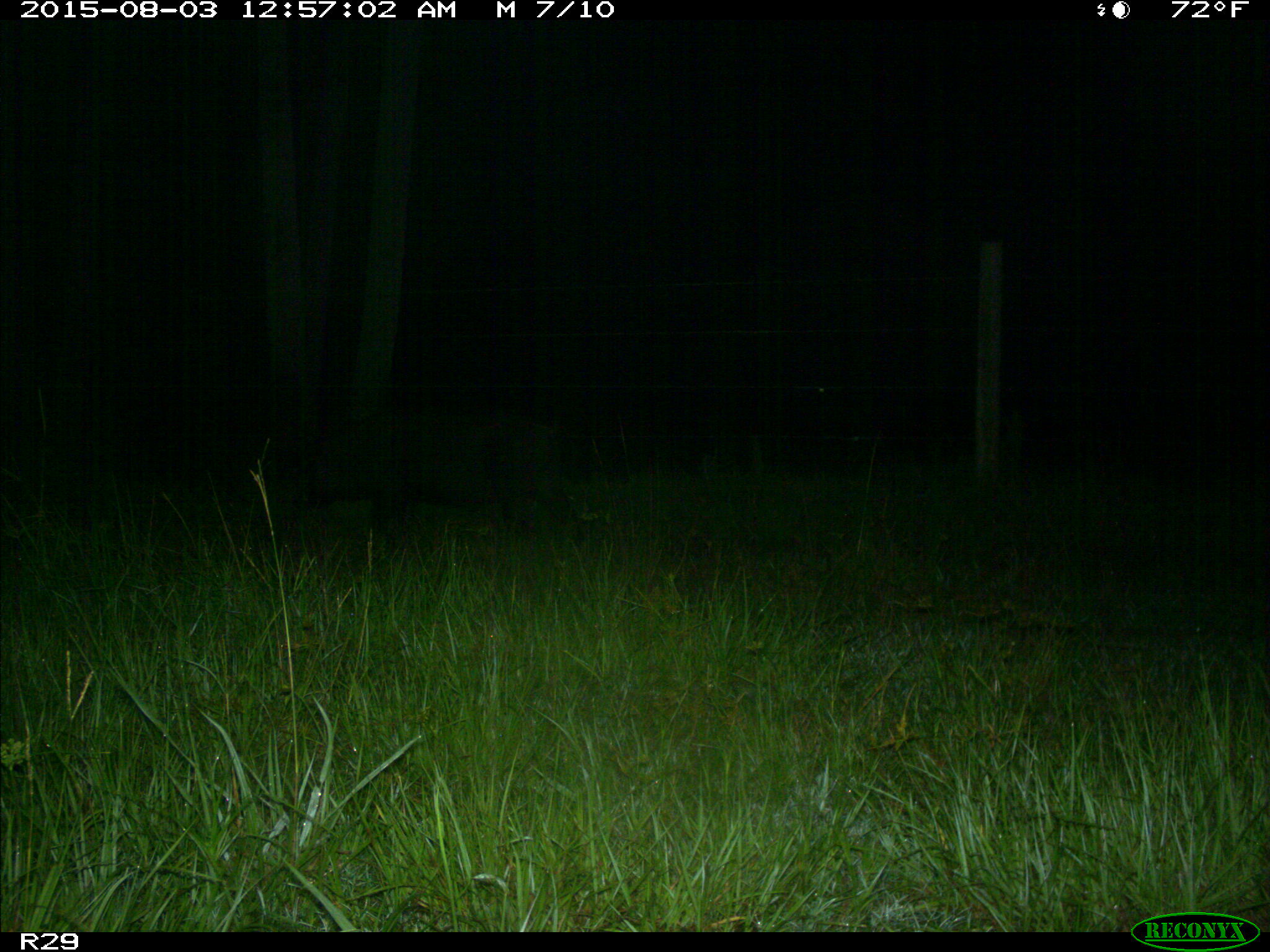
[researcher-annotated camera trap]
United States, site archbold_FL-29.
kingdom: Animalia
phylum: Chordata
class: Mammalia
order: Artiodactyla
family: Suidae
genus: Sus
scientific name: Sus scrofa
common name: wild boar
Sus scrofa (wild boar).